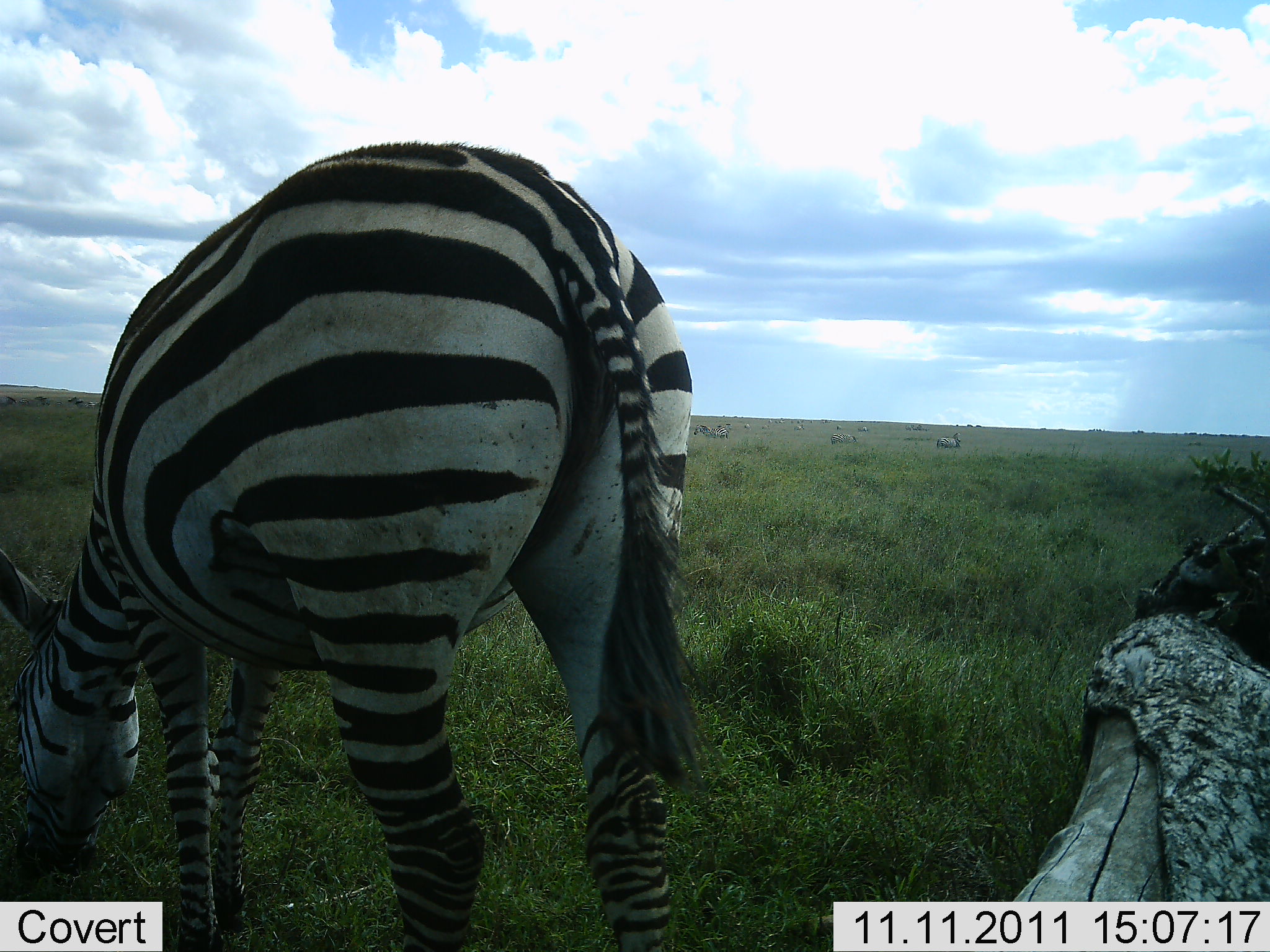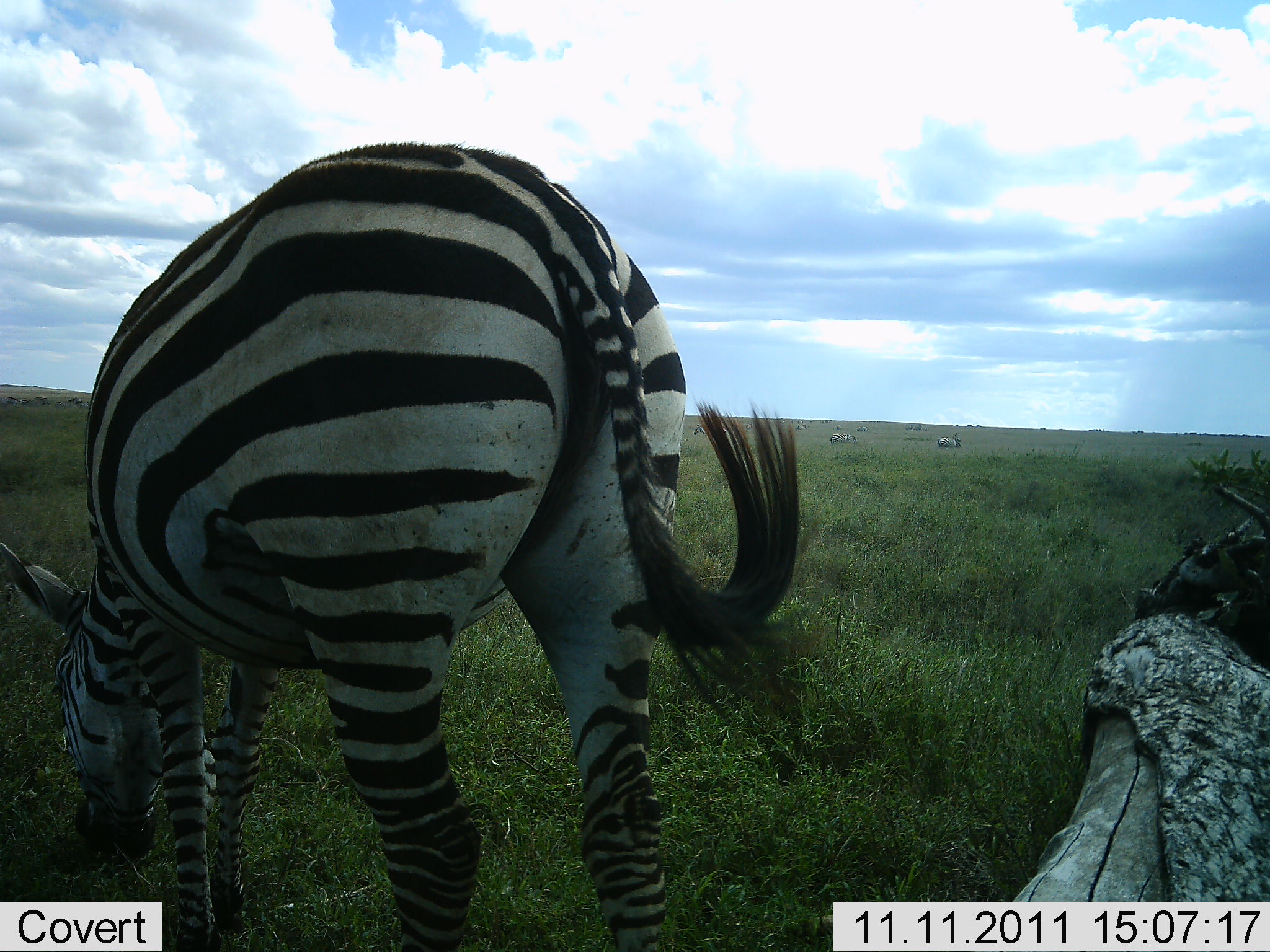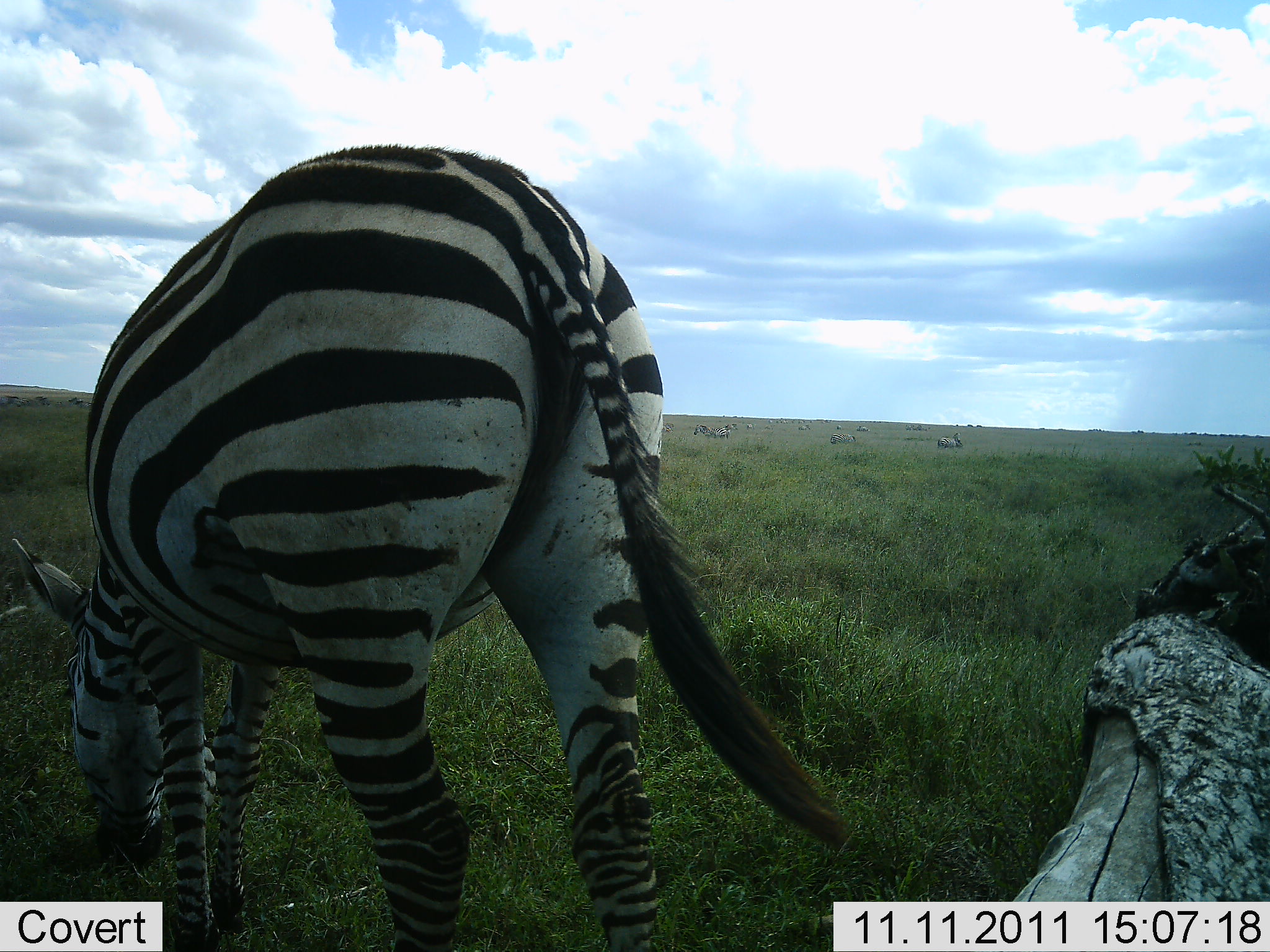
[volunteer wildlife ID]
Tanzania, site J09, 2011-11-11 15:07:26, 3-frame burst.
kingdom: Animalia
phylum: Chordata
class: Mammalia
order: Perissodactyla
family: Equidae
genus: Equus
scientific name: Equus quagga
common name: plains zebra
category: zebra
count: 1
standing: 25%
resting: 0%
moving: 0%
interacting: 0%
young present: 0%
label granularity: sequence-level